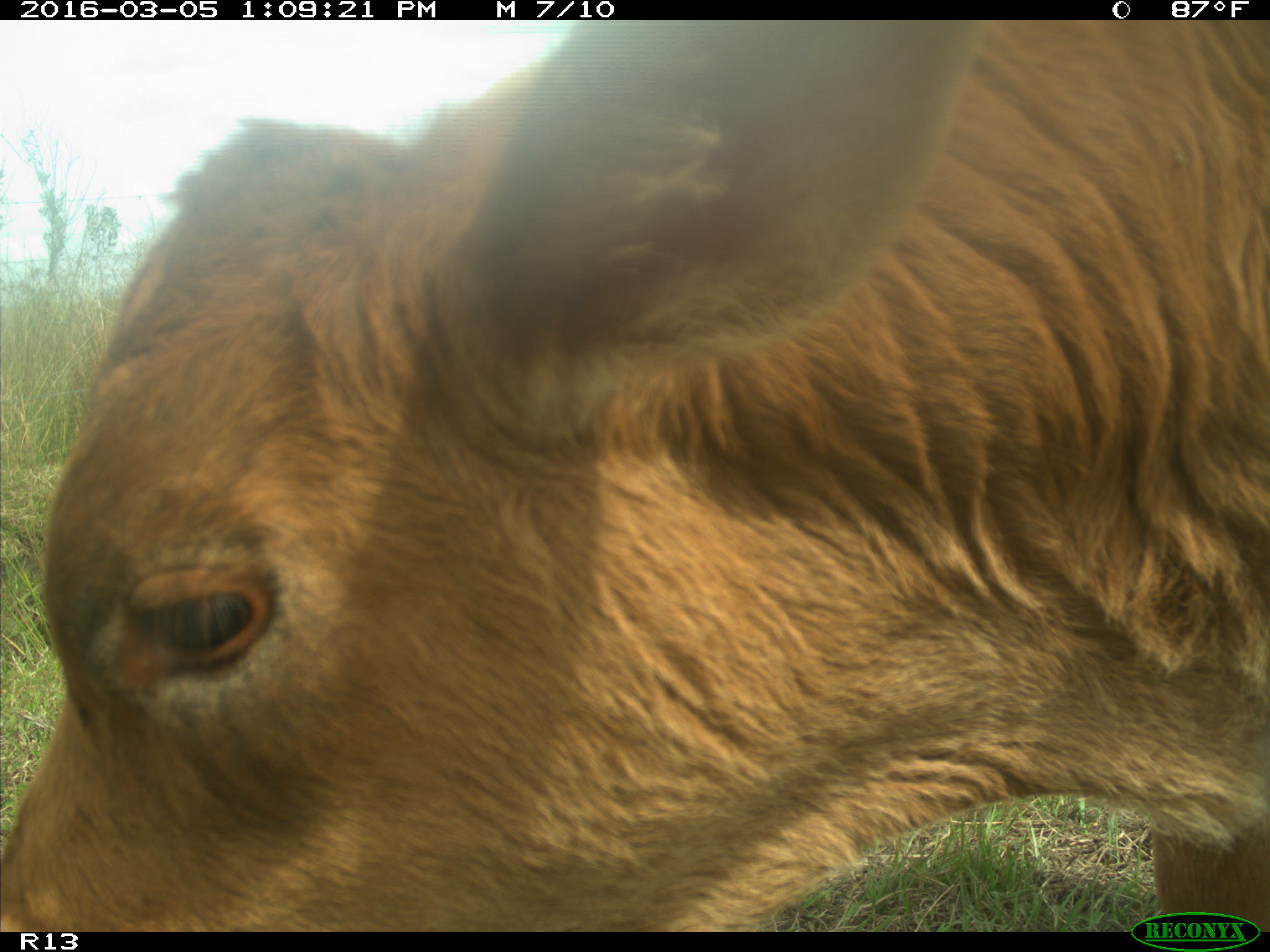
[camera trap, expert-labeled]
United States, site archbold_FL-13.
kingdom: Animalia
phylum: Chordata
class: Mammalia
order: Artiodactyla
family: Bovidae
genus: Bos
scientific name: Bos taurus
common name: domestic cow